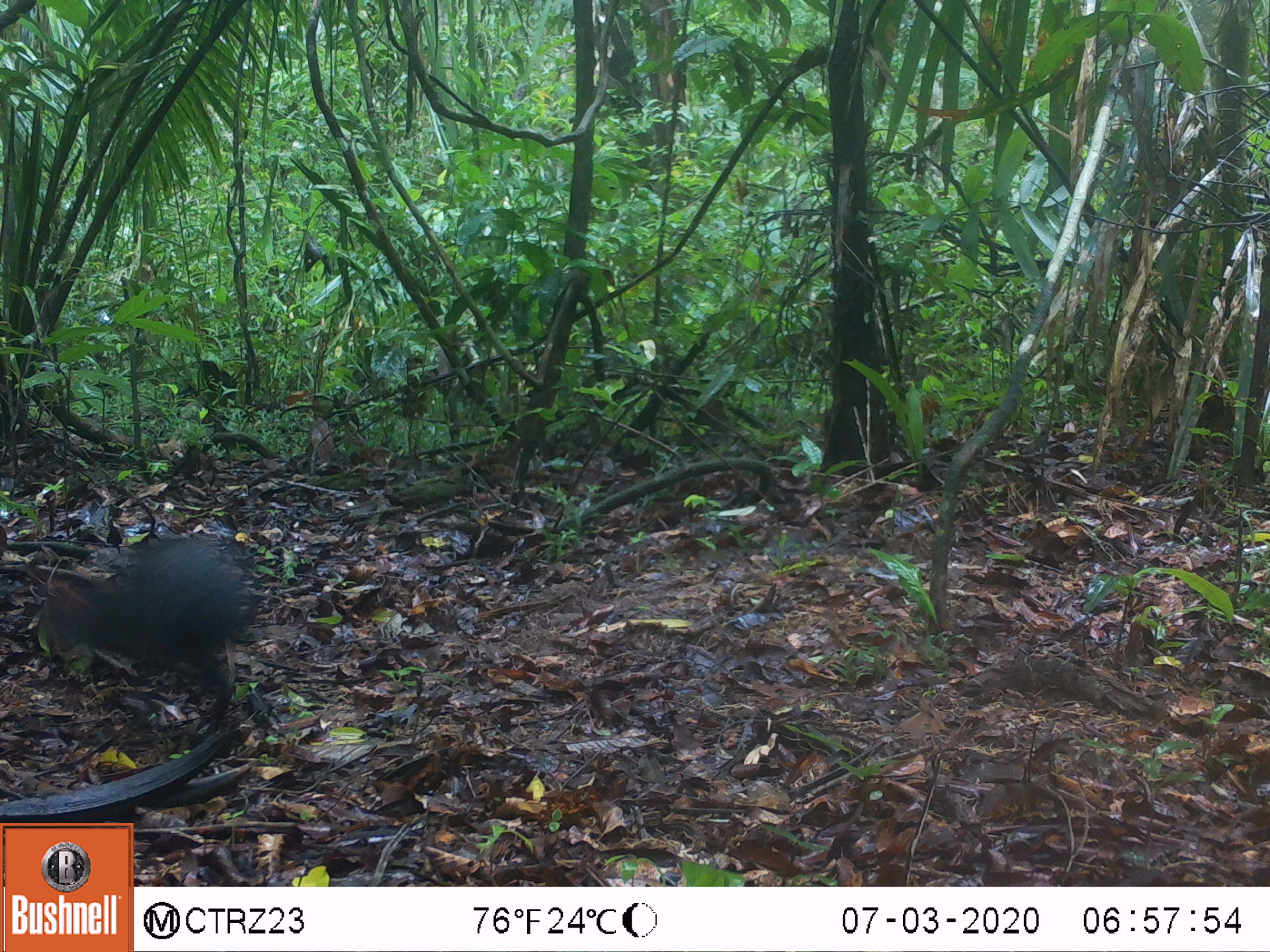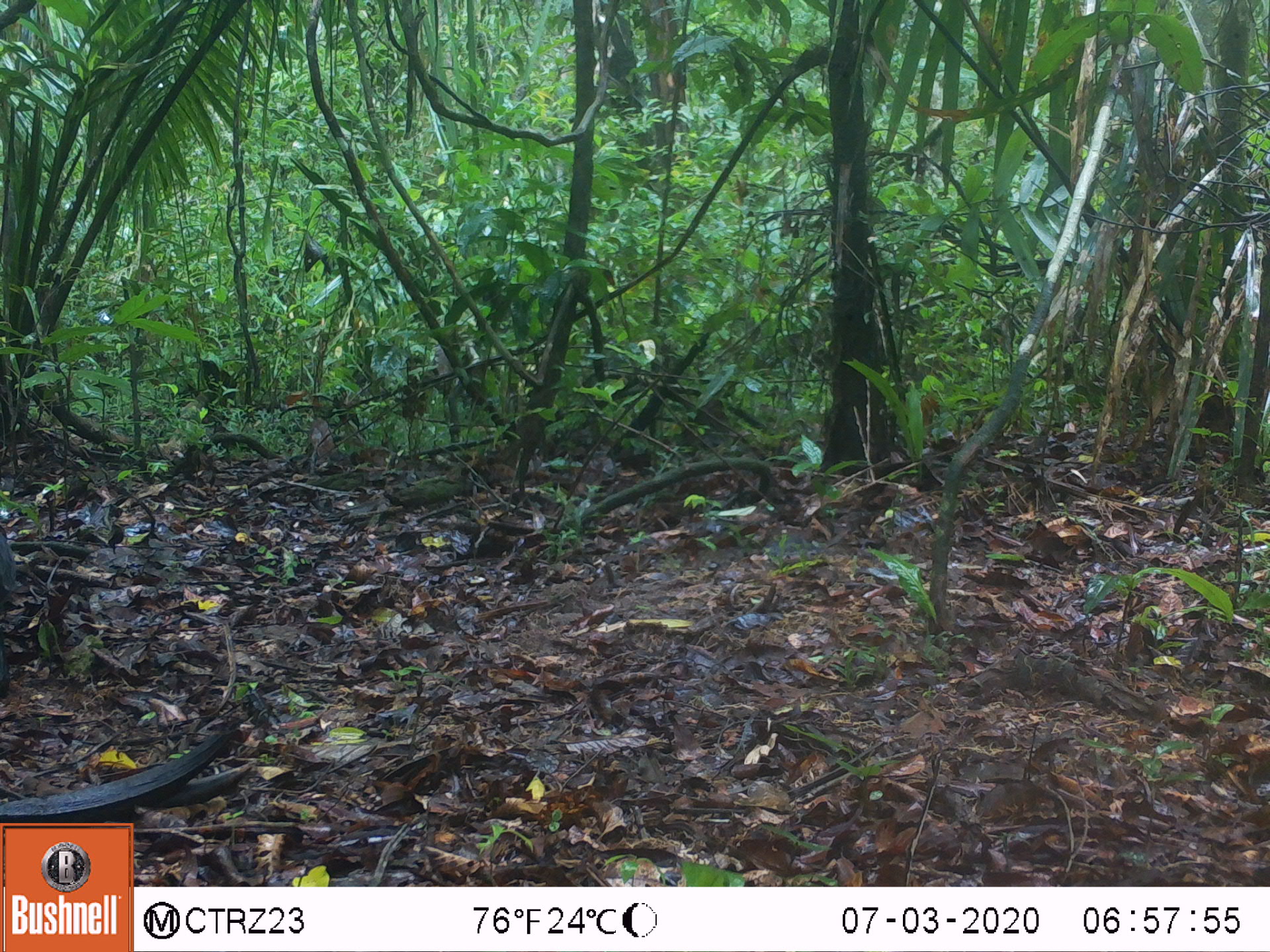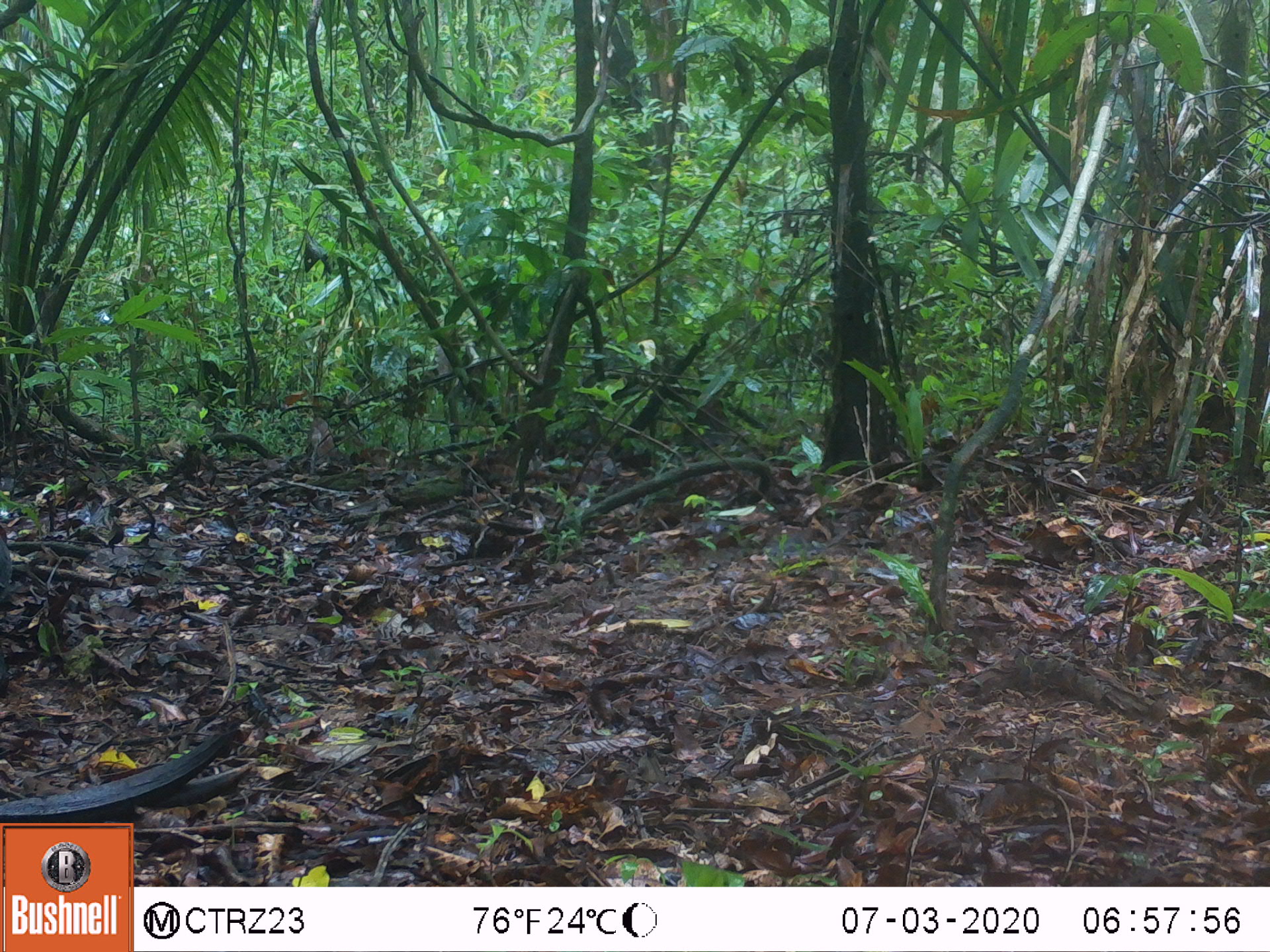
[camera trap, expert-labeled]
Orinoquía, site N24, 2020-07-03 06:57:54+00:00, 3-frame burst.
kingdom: Animalia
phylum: Chordata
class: Mammalia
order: Rodentia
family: Dasyproctidae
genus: Dasyprocta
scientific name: Dasyprocta fuliginosa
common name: black agouti